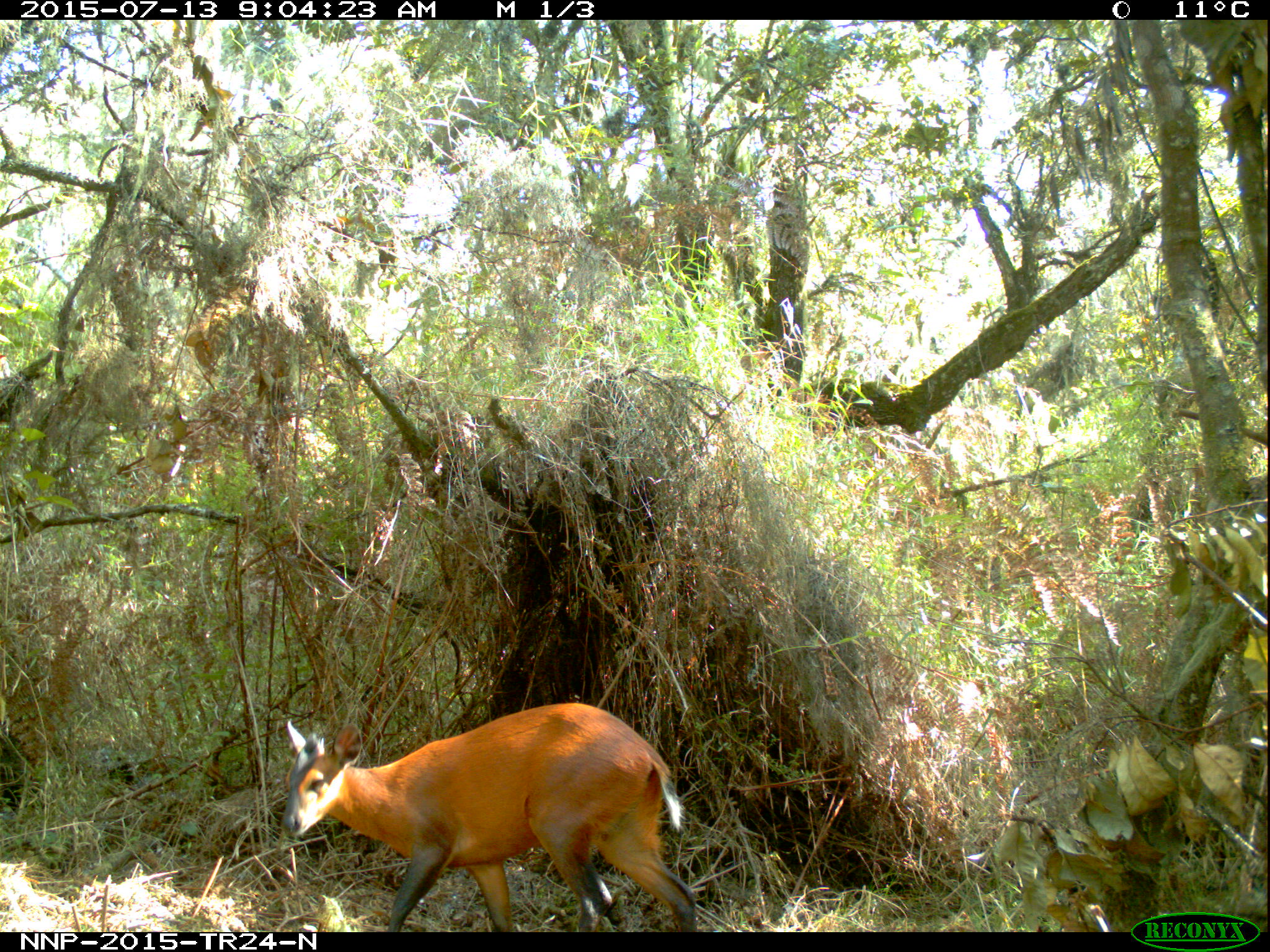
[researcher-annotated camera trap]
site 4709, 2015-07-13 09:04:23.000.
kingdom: Animalia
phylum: Chordata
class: Mammalia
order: Artiodactyla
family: Bovidae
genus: Cephalophus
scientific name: Cephalophus nigrifrons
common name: black-fronted duiker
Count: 1.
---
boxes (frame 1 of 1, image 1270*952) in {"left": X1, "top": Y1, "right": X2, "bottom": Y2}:
cephalophus nigrifrons: {"left": 280, "top": 702, "right": 698, "bottom": 932}